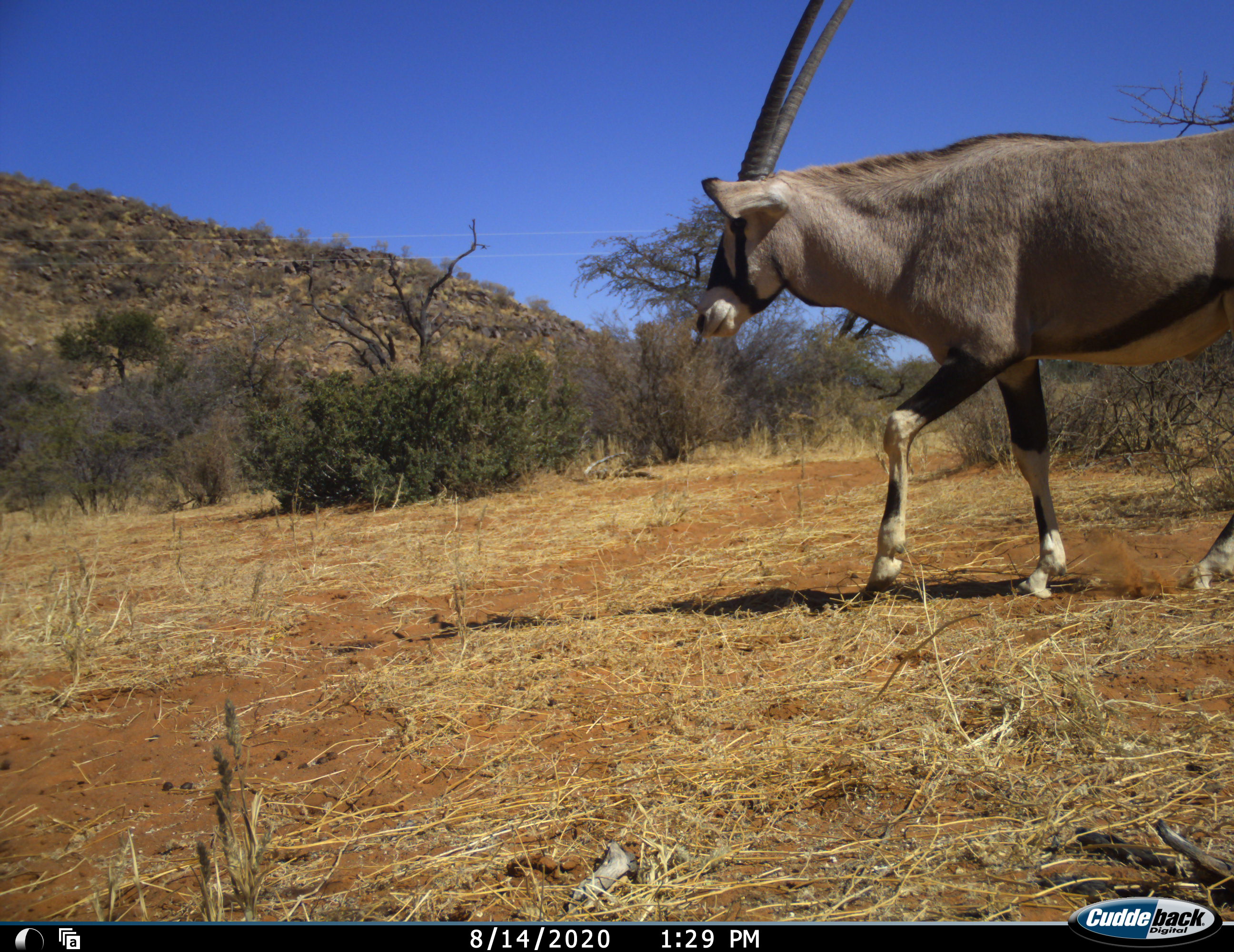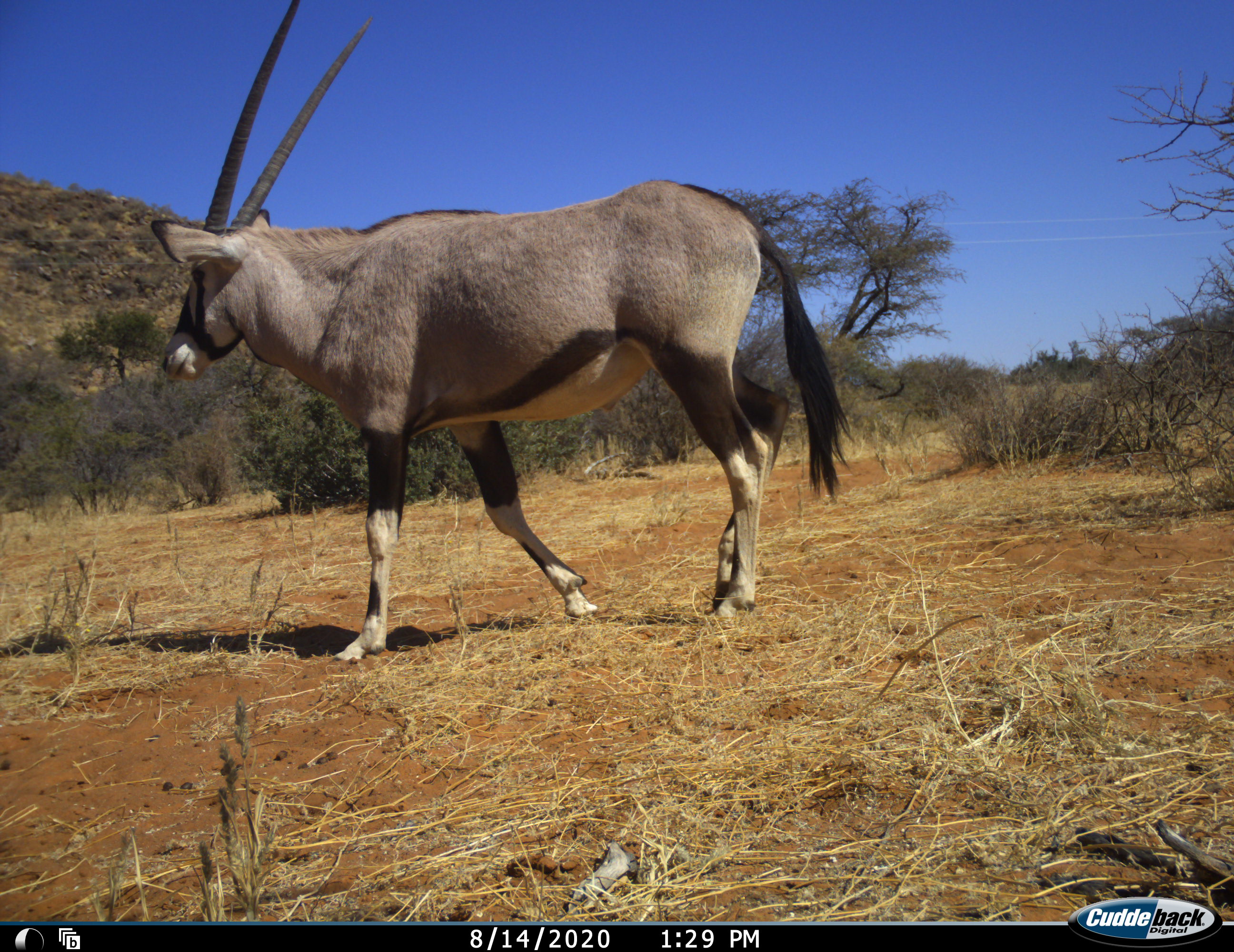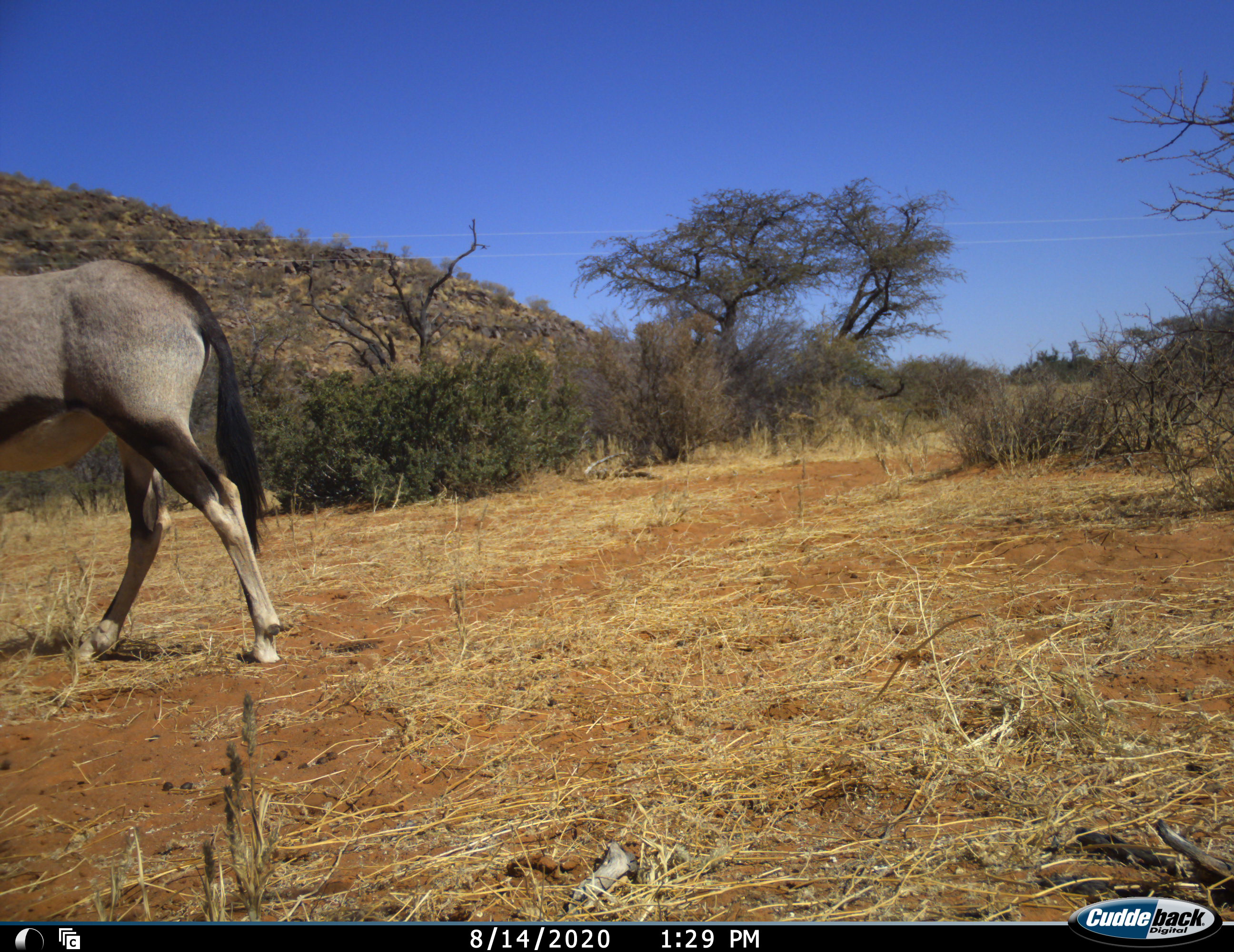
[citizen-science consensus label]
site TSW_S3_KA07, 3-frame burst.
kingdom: Animalia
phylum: Chordata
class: Mammalia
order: Artiodactyla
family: Bovidae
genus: Oryx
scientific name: Oryx gazella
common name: gemsbok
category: oryx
Oryx (gemsbok) (Oryx gazella), count 1. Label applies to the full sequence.